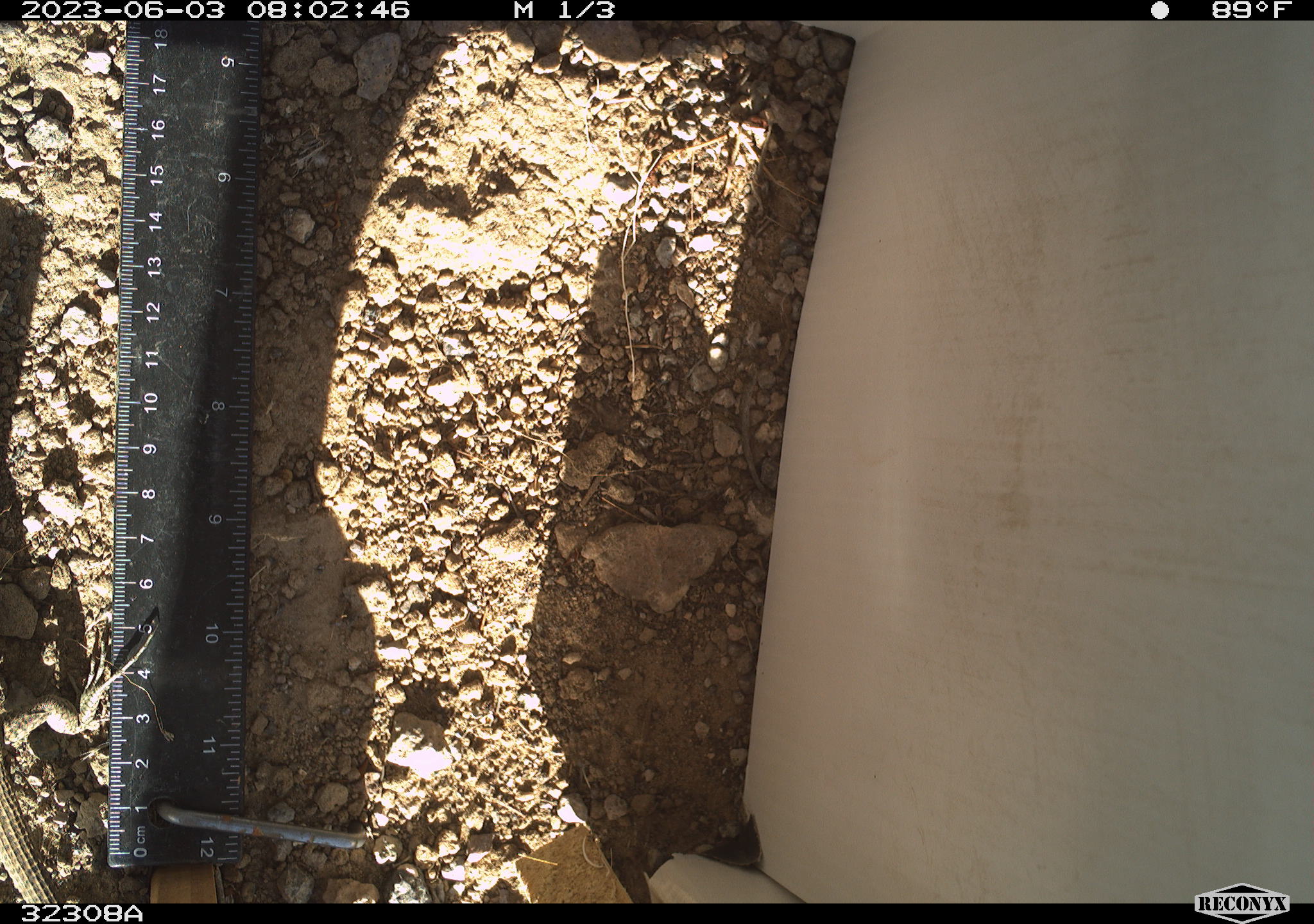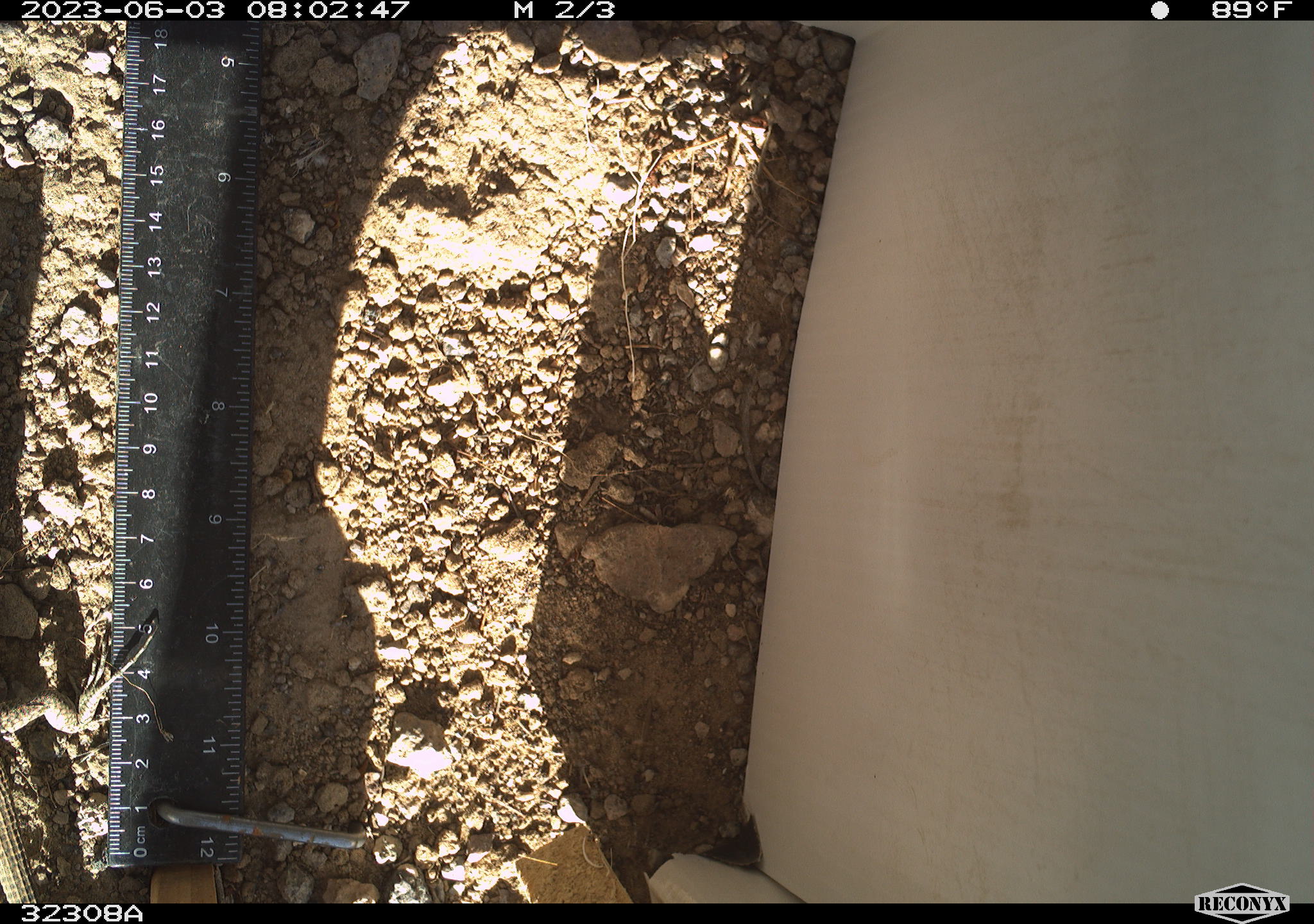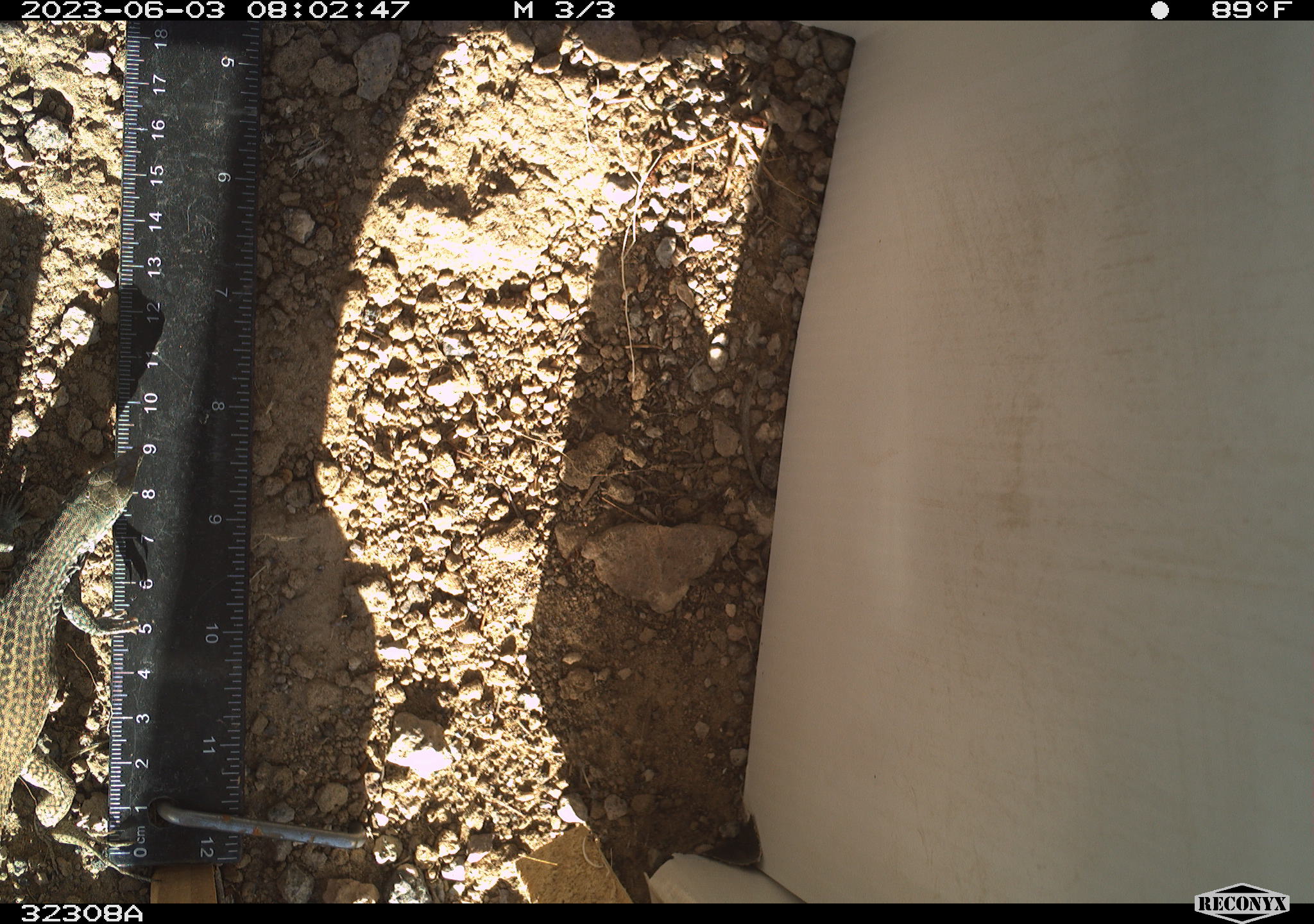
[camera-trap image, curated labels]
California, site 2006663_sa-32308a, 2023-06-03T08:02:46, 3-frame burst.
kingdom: Animalia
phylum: Chordata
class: Reptilia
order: Squamata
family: Teiidae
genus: Aspidoscelis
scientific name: Aspidoscelis tigris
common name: western whiptail